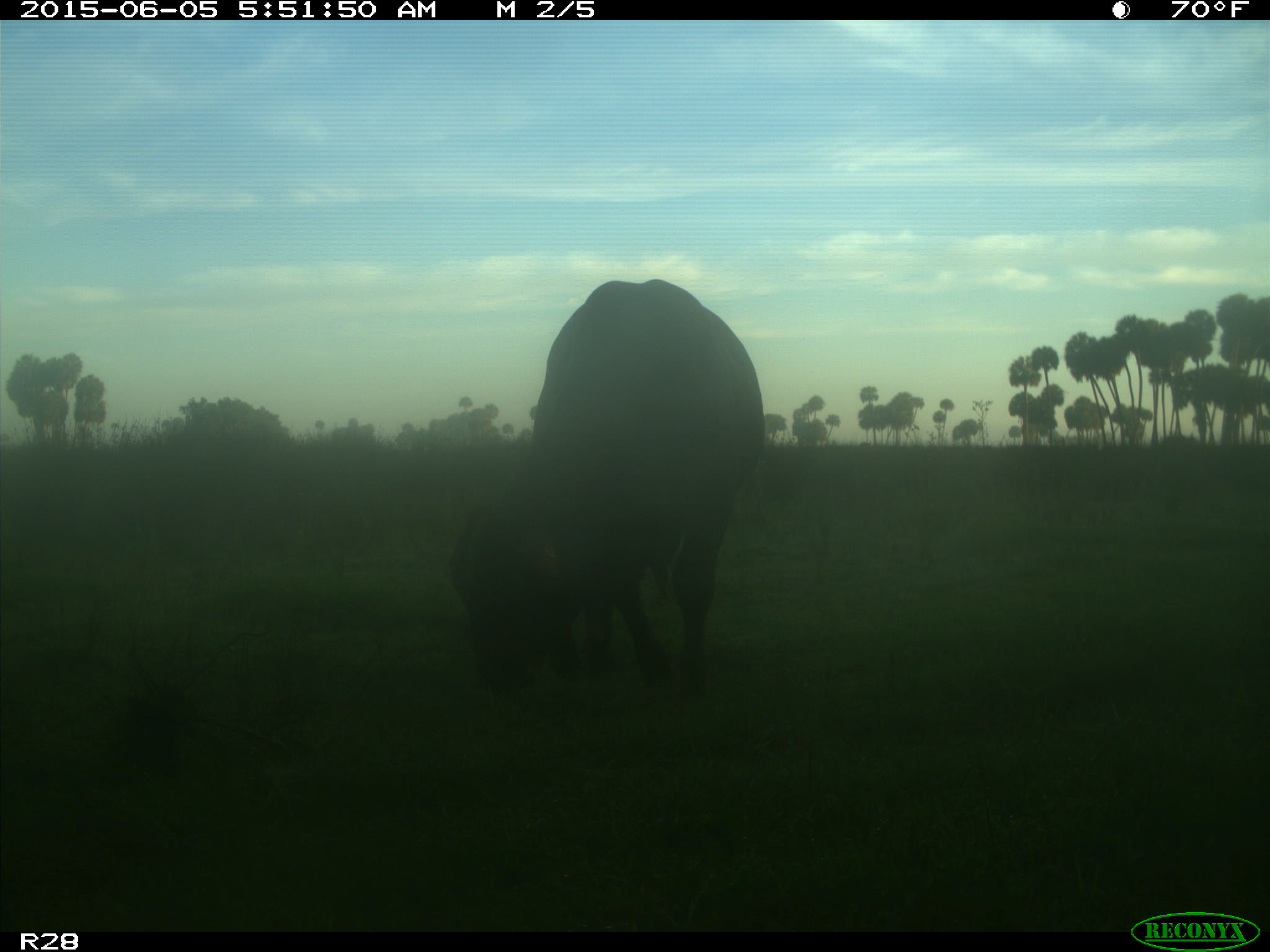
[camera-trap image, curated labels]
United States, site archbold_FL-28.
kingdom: Animalia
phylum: Chordata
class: Mammalia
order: Artiodactyla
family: Bovidae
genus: Bos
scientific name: Bos taurus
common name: domestic cow